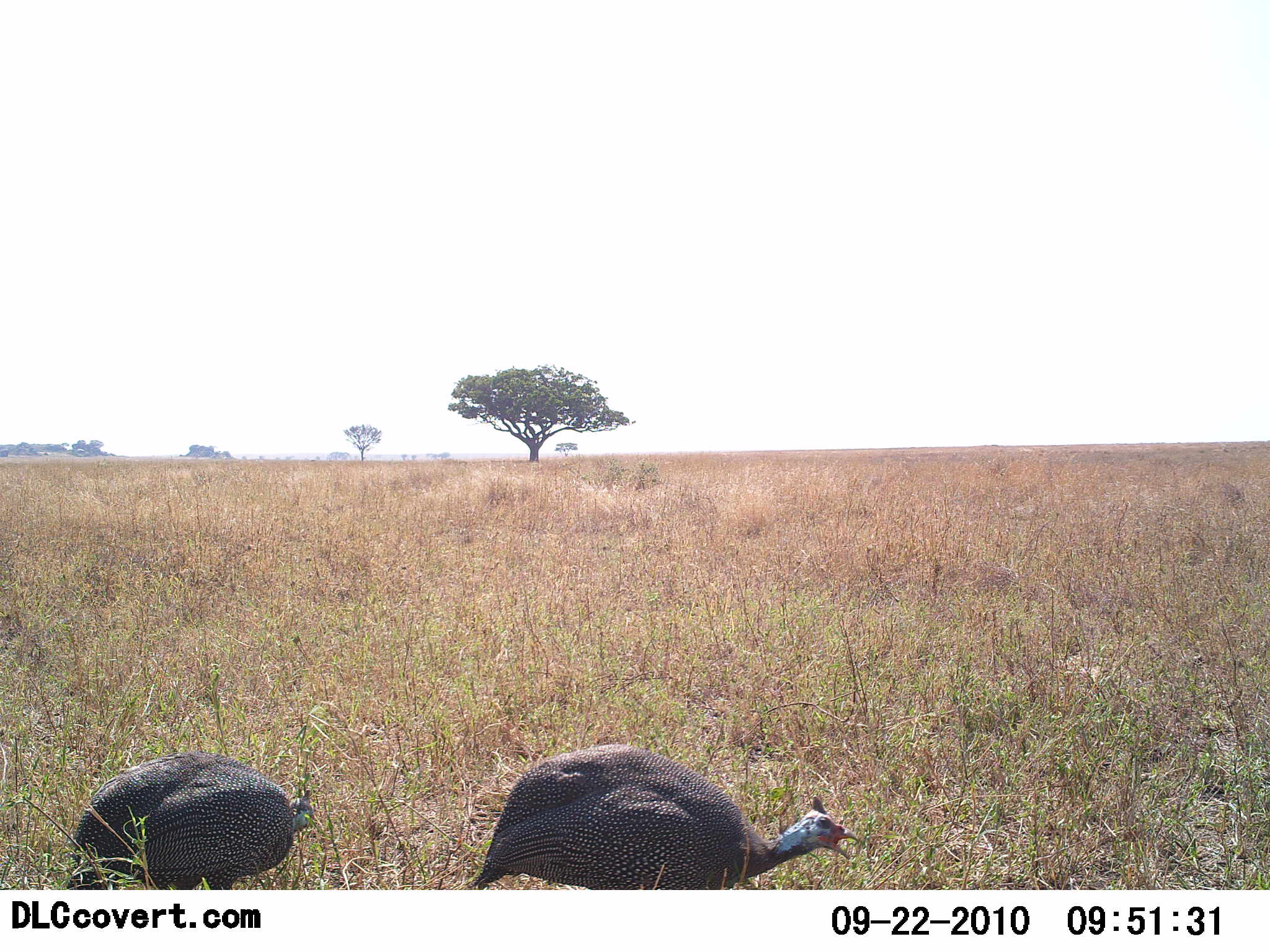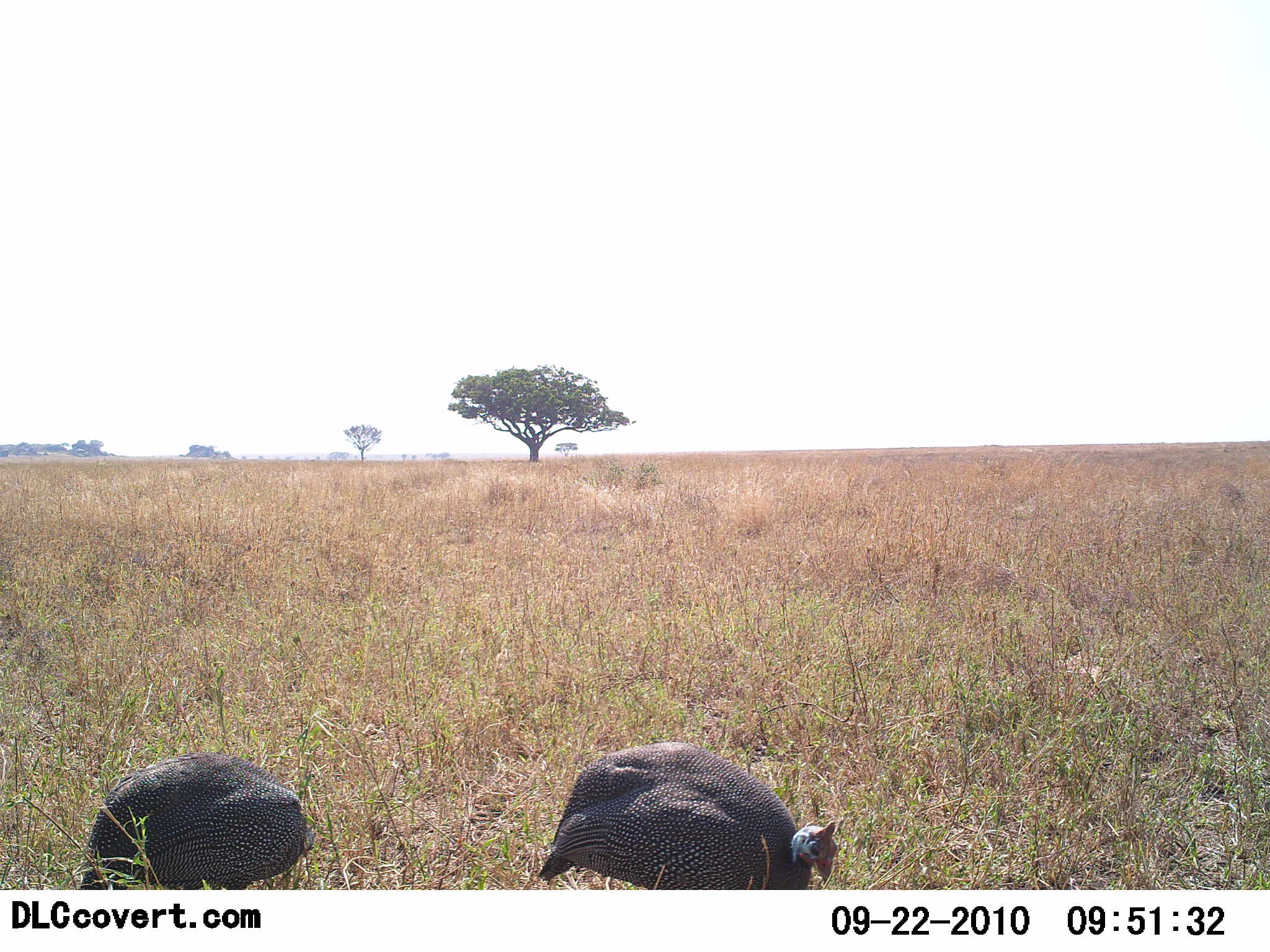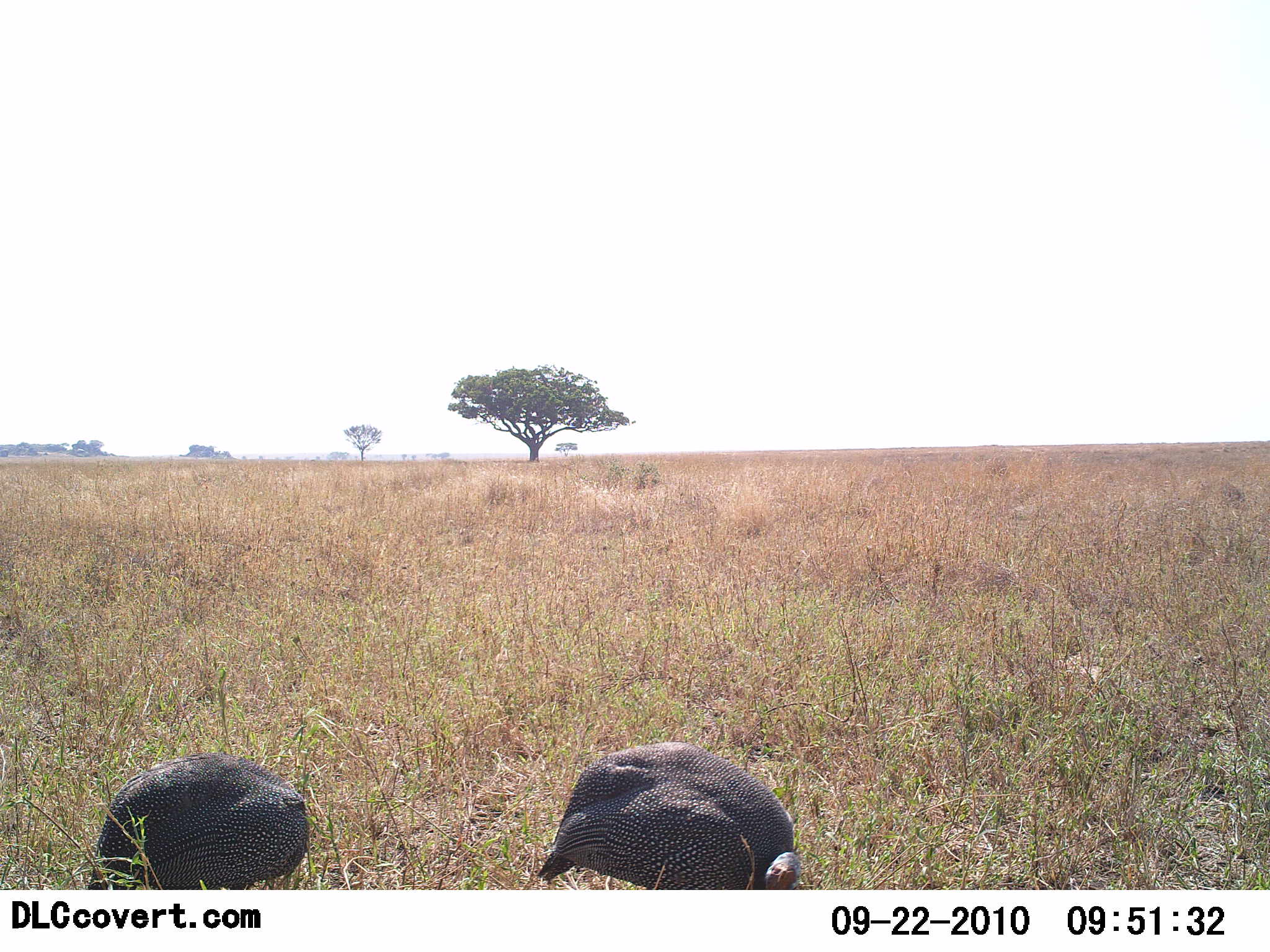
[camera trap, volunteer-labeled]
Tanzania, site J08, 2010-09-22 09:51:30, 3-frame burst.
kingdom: Animalia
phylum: Chordata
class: Aves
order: Galliformes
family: Numididae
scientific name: Numididae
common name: guinea fowl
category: guineafowl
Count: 2.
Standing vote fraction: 12%.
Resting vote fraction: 0%.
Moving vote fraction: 18%.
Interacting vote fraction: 0%.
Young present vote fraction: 0%.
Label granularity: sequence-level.